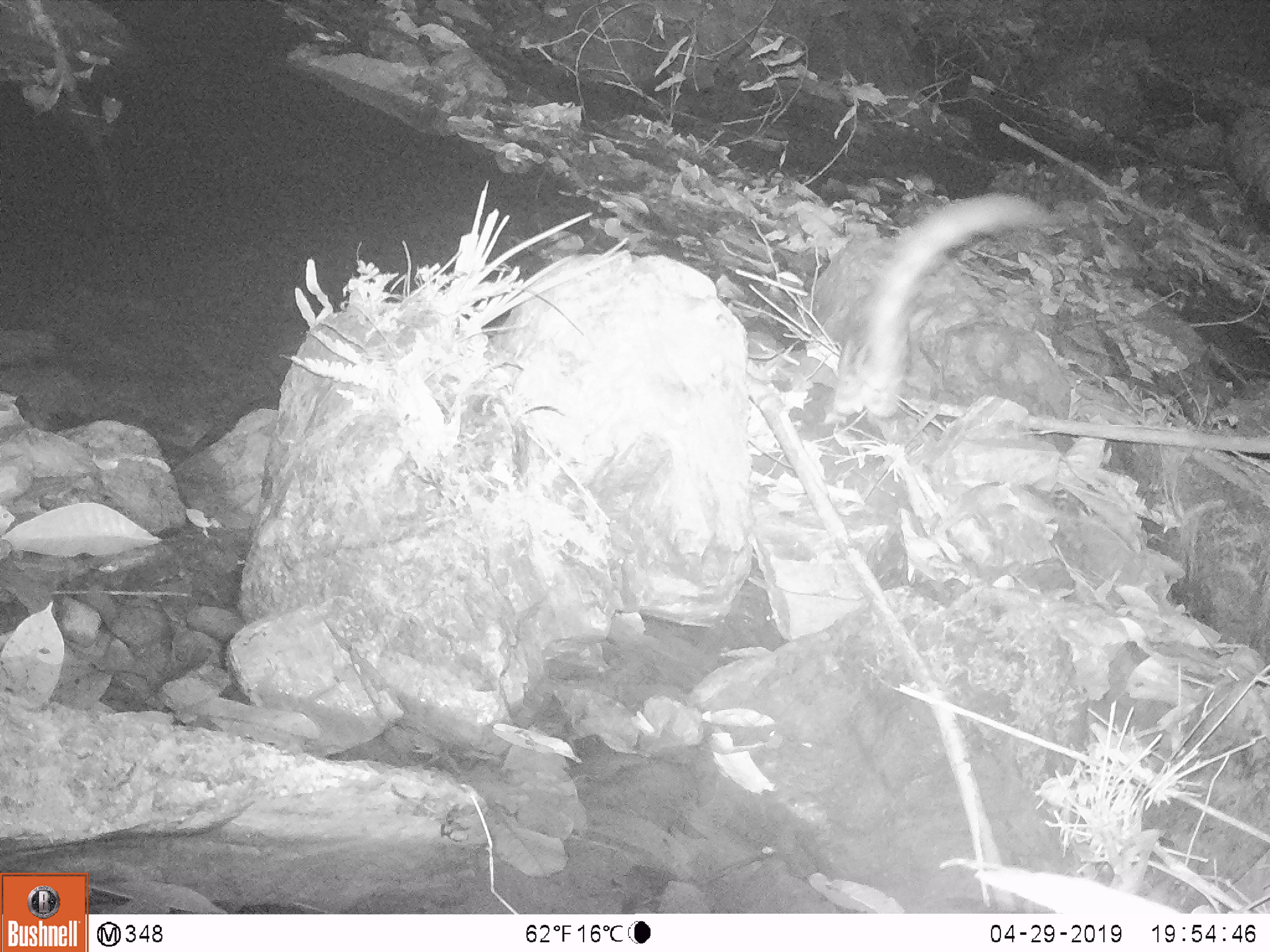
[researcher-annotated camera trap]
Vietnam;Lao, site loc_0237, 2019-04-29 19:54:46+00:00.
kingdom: Animalia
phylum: Chordata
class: Mammalia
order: Carnivora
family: Prionodontidae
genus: Prionodon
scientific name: Prionodon pardicolor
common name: spotted linsang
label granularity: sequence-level